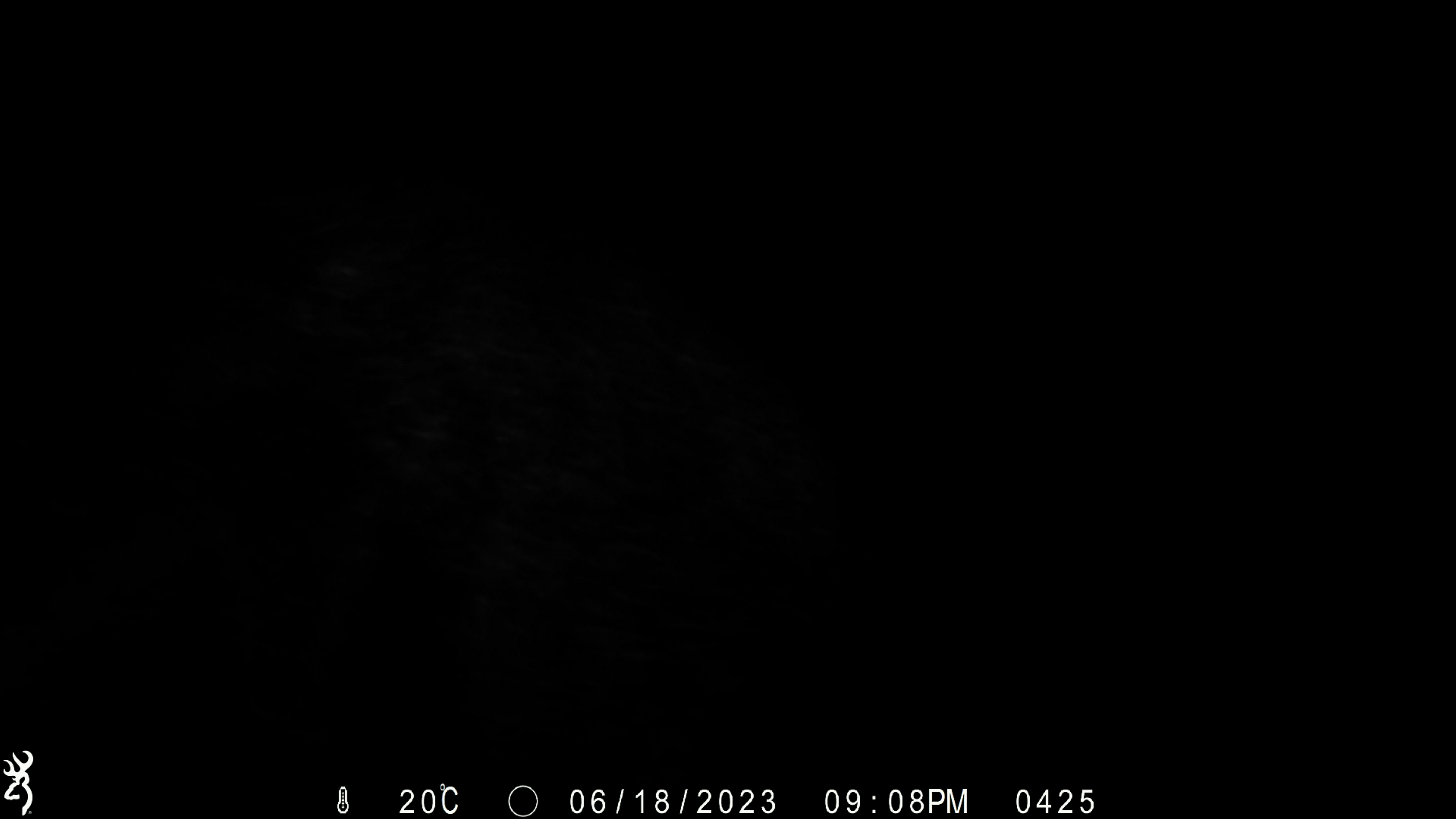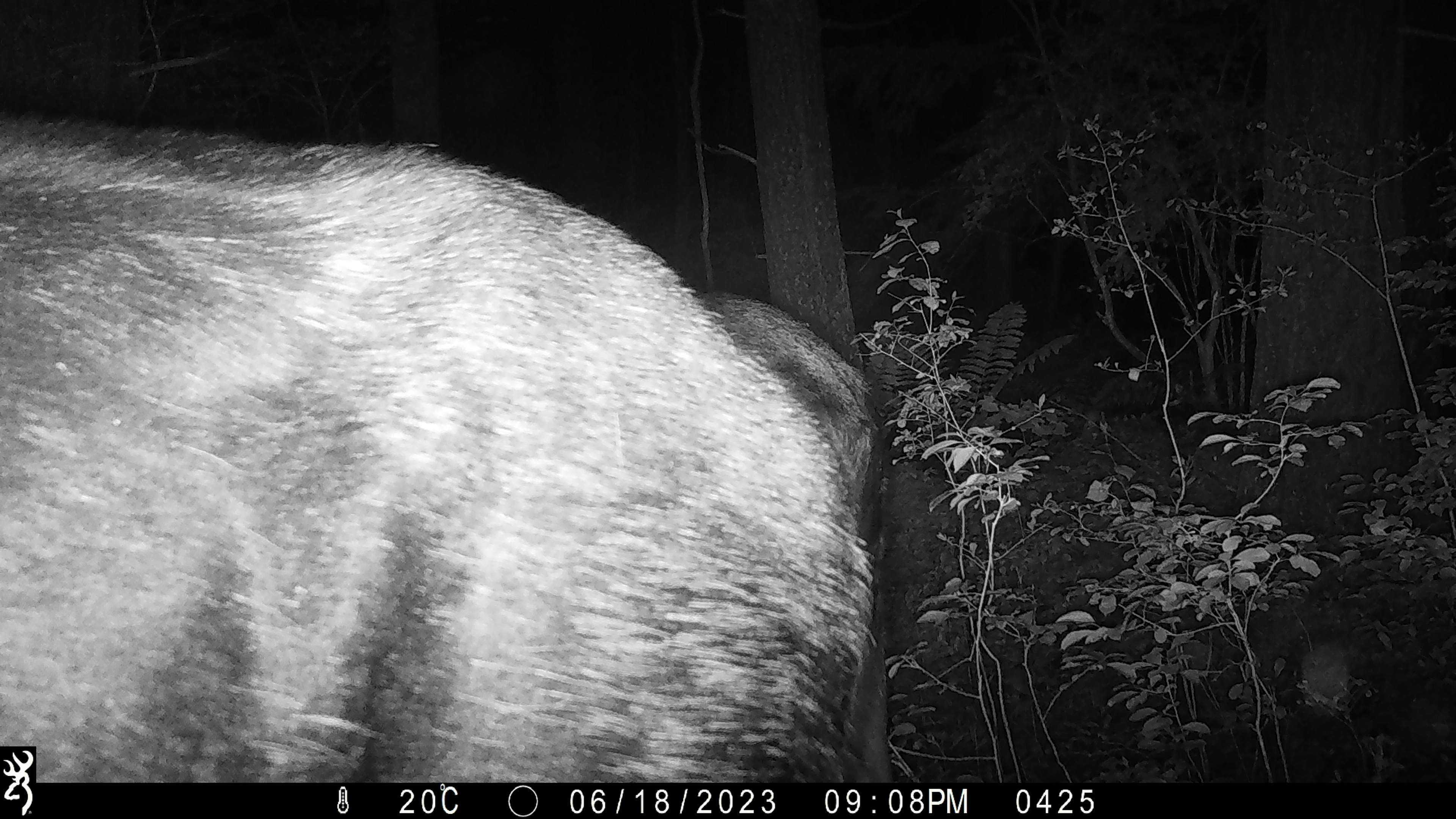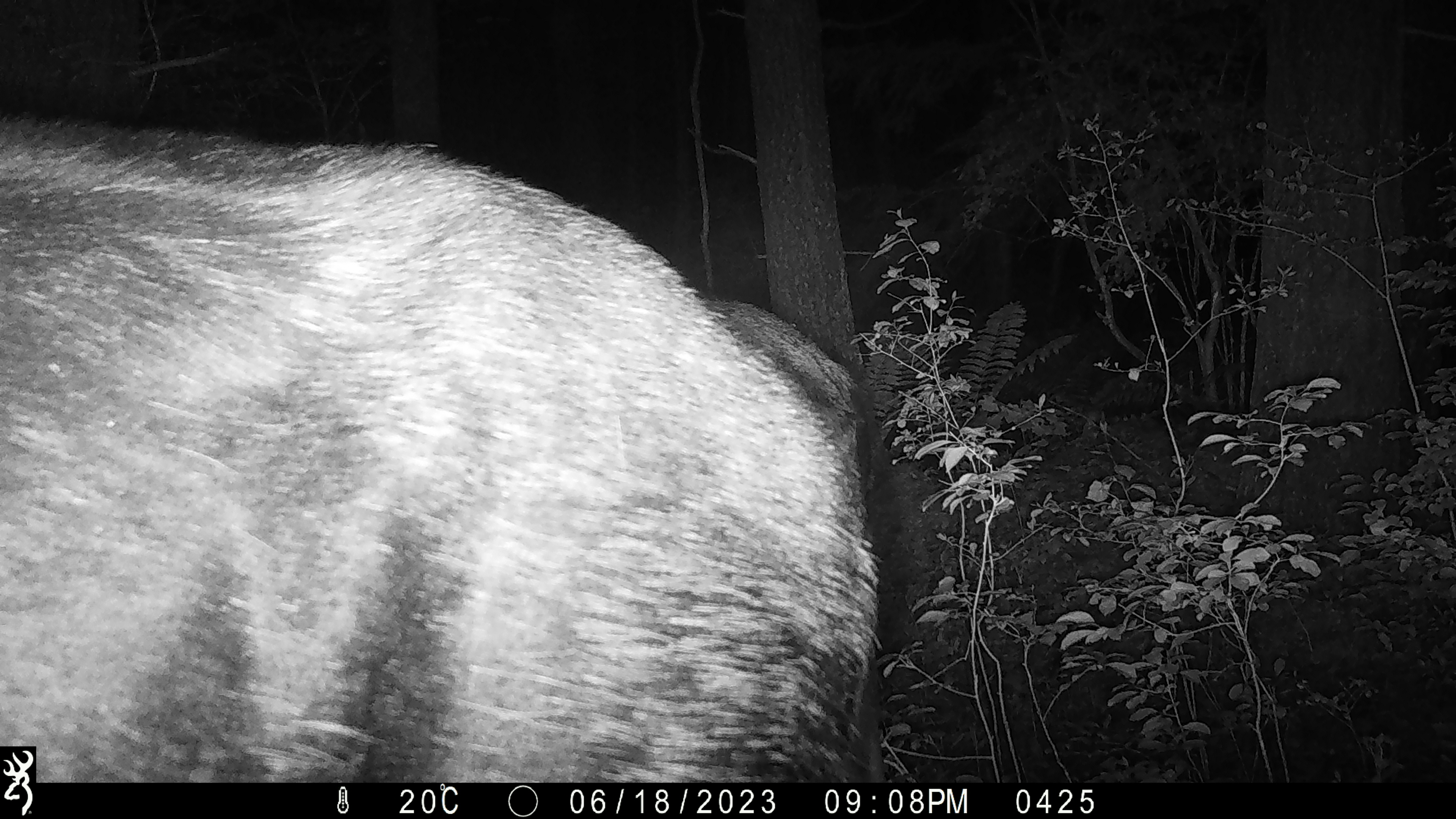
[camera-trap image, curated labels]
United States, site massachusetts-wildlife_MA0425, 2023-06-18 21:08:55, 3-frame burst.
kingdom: Animalia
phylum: Chordata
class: Mammalia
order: Artiodactyla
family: Cervidae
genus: Alces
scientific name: Alces alces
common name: moose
Moose (Alces alces).